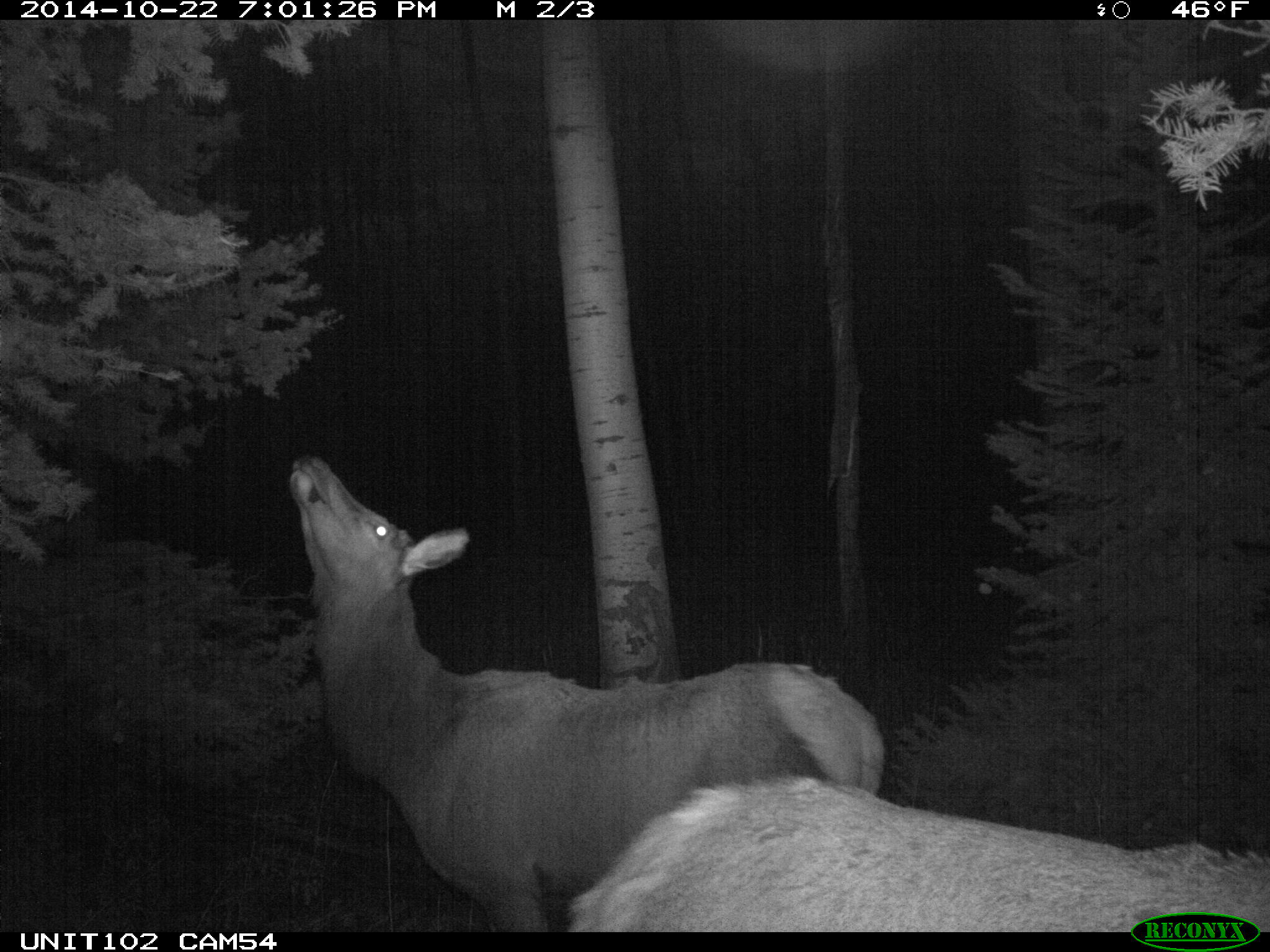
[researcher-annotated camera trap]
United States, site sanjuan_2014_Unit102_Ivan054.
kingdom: Animalia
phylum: Chordata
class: Mammalia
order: Artiodactyla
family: Cervidae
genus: Cervus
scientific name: Cervus elaphus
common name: red deer